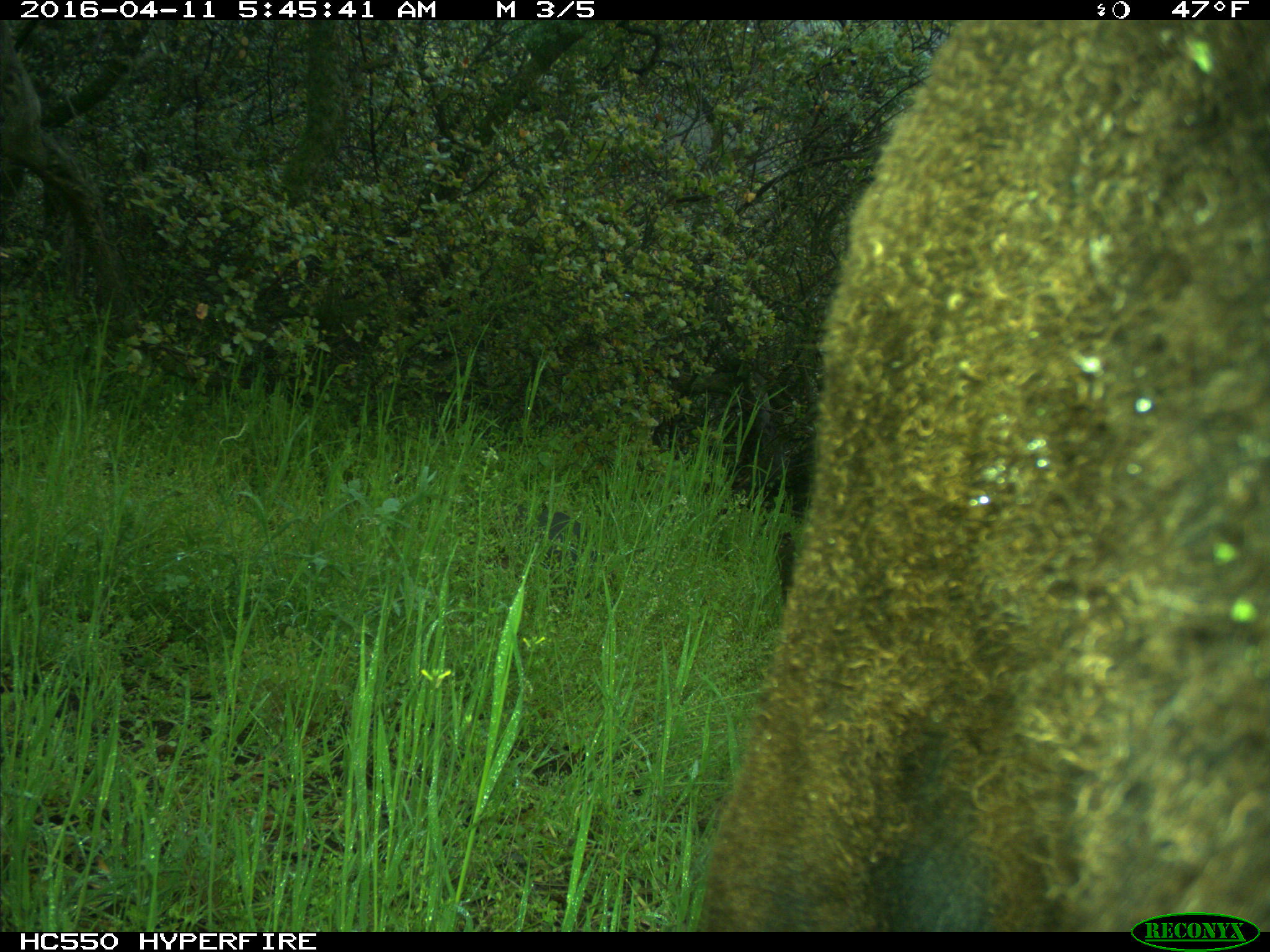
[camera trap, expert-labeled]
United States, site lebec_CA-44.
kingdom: Animalia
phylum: Chordata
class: Mammalia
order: Artiodactyla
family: Bovidae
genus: Bos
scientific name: Bos taurus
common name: domestic cow